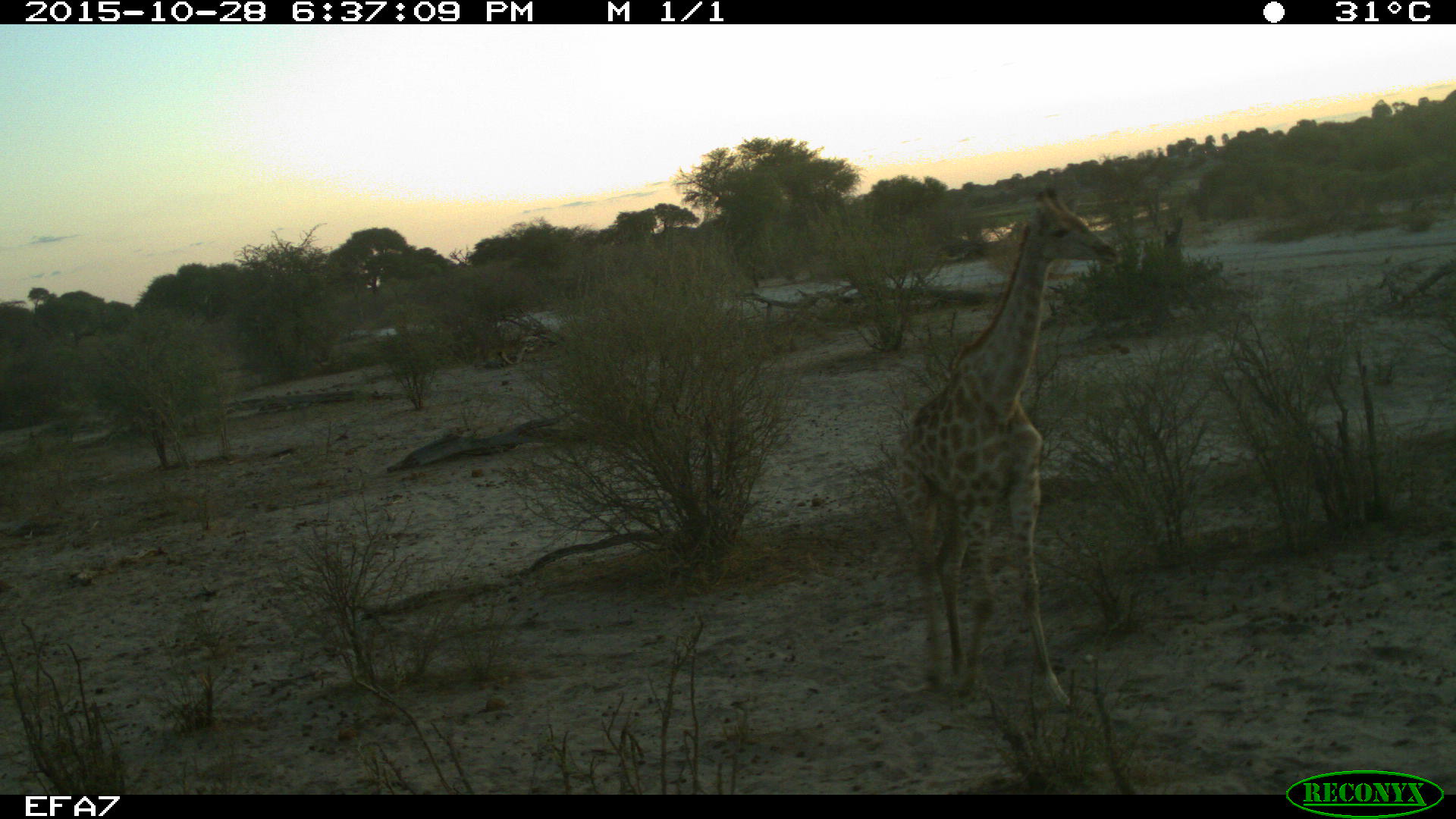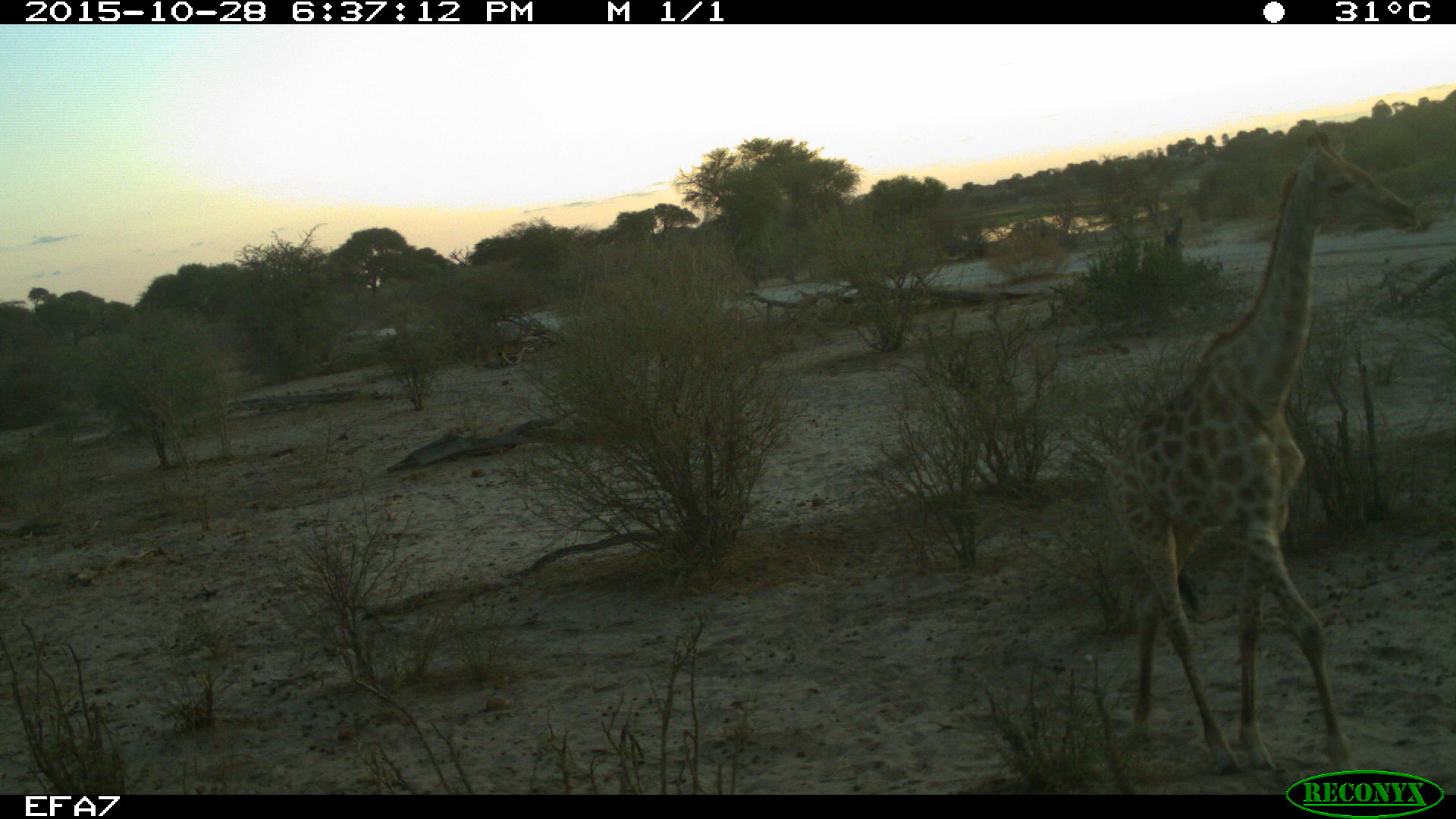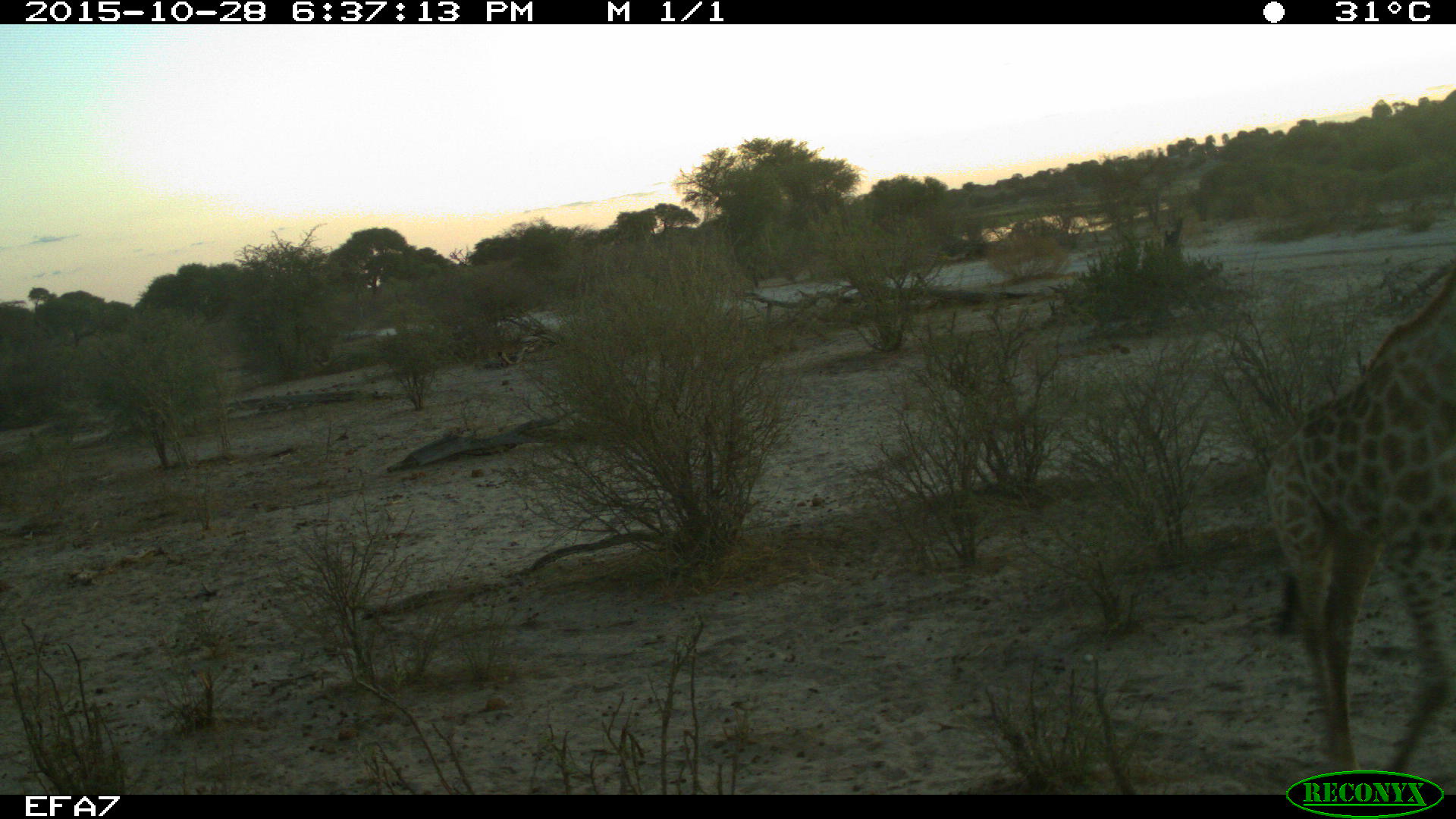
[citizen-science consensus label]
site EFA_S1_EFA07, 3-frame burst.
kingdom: Animalia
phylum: Chordata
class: Mammalia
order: Artiodactyla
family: Giraffidae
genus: Giraffa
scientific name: Giraffa camelopardalis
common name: giraffe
Giraffe (Giraffa camelopardalis), count 1. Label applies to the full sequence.